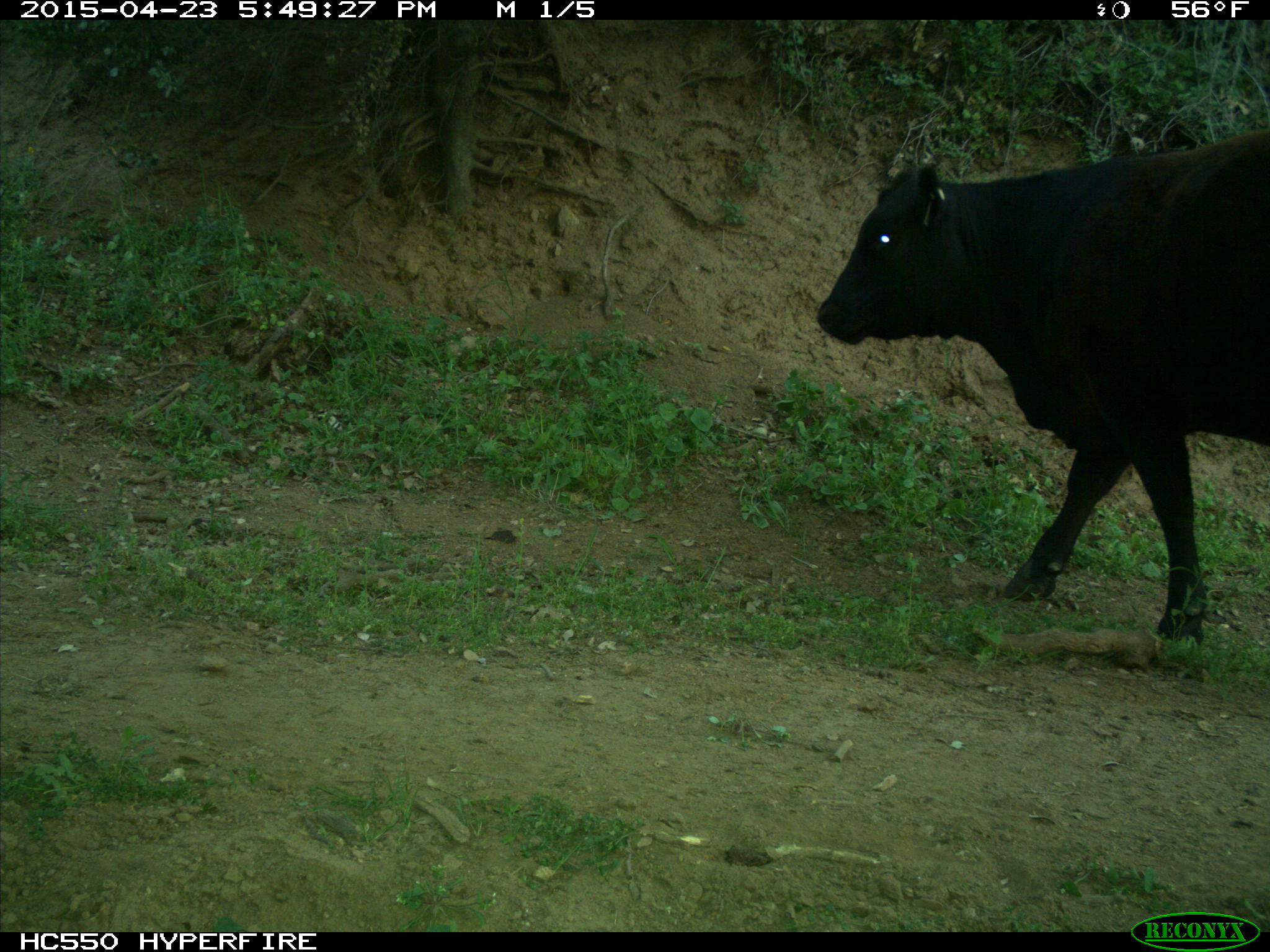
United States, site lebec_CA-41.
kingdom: Animalia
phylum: Chordata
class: Mammalia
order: Artiodactyla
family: Bovidae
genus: Bos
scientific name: Bos taurus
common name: domestic cow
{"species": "Bos taurus (domestic cow)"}